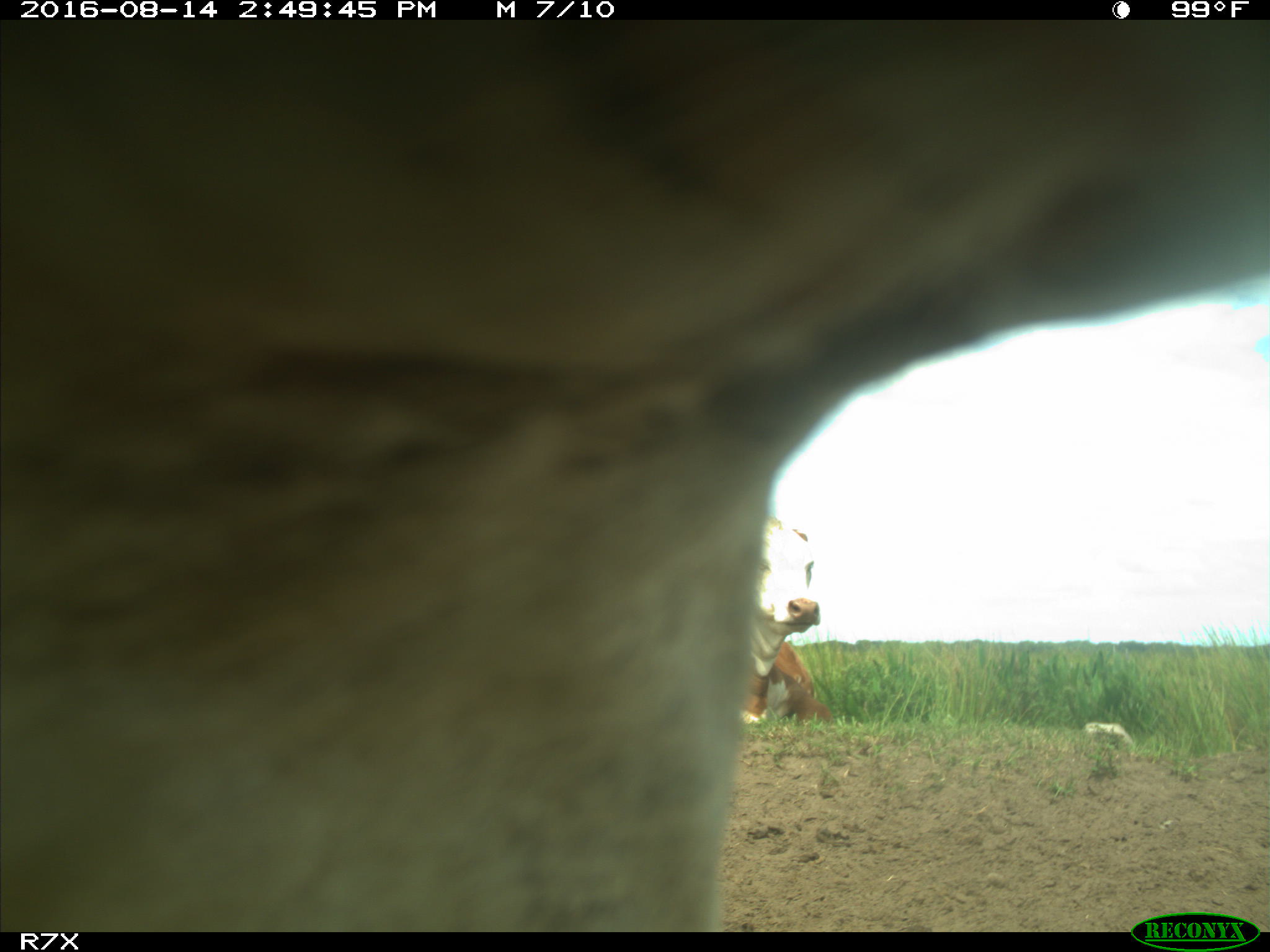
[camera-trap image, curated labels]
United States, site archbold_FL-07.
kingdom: Animalia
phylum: Chordata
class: Mammalia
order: Artiodactyla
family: Bovidae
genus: Bos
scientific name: Bos taurus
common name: domestic cow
Bos taurus (domestic cow).